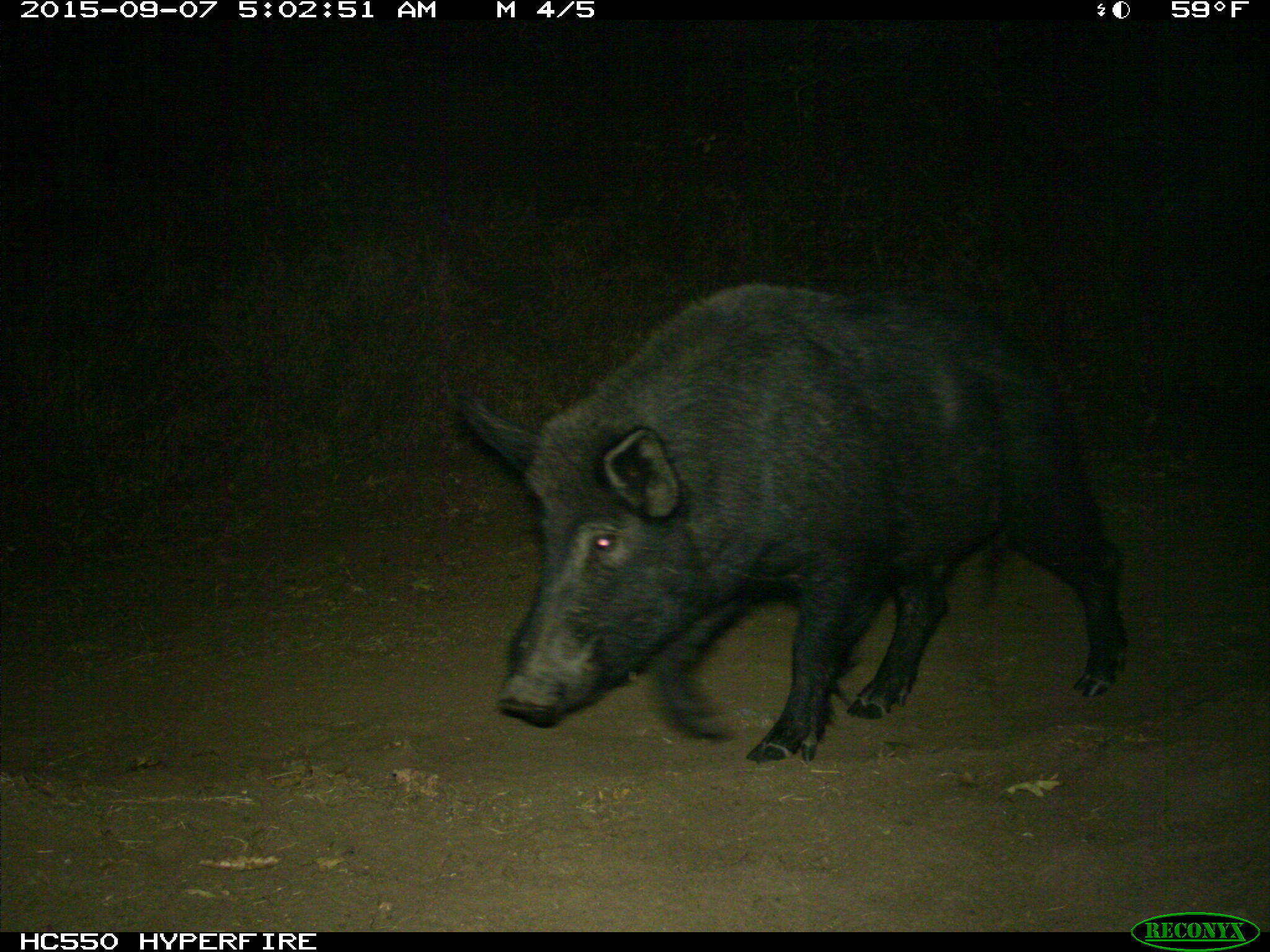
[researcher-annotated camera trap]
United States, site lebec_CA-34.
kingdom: Animalia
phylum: Chordata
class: Mammalia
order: Artiodactyla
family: Suidae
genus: Sus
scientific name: Sus scrofa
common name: wild boar